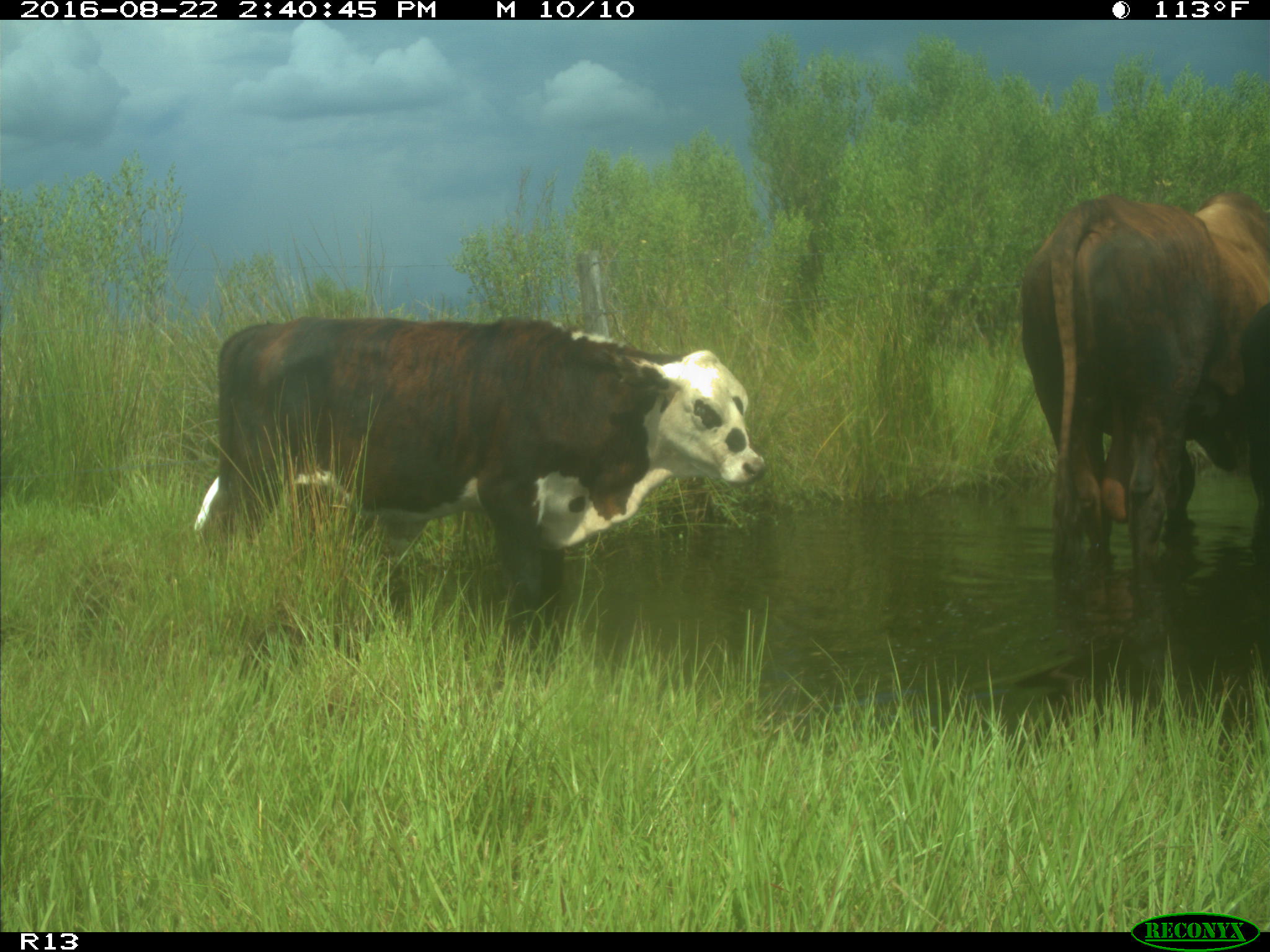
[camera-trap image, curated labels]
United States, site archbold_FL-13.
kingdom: Animalia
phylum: Chordata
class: Mammalia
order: Artiodactyla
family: Bovidae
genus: Bos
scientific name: Bos taurus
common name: domestic cow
Bos taurus (domestic cow).